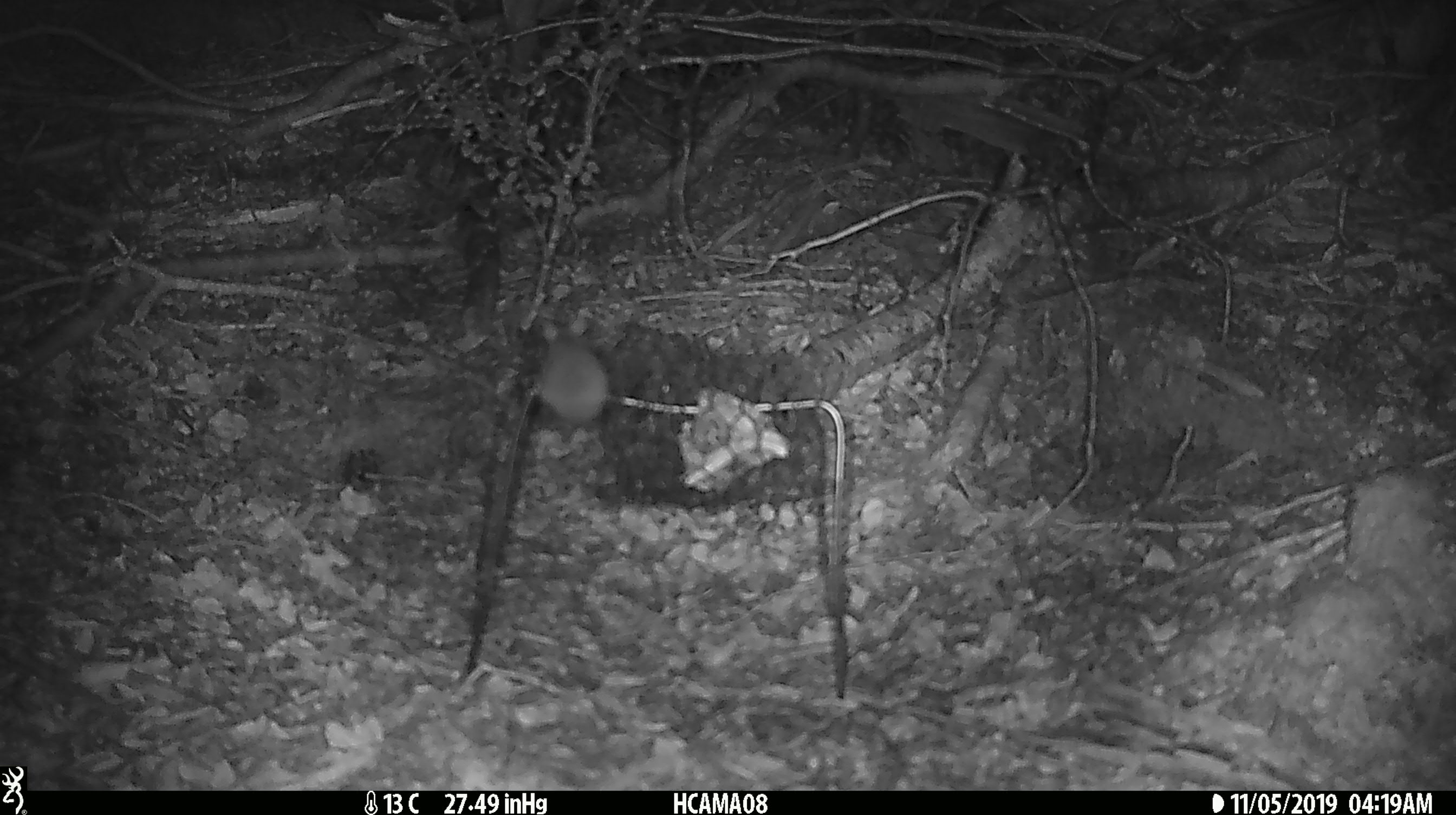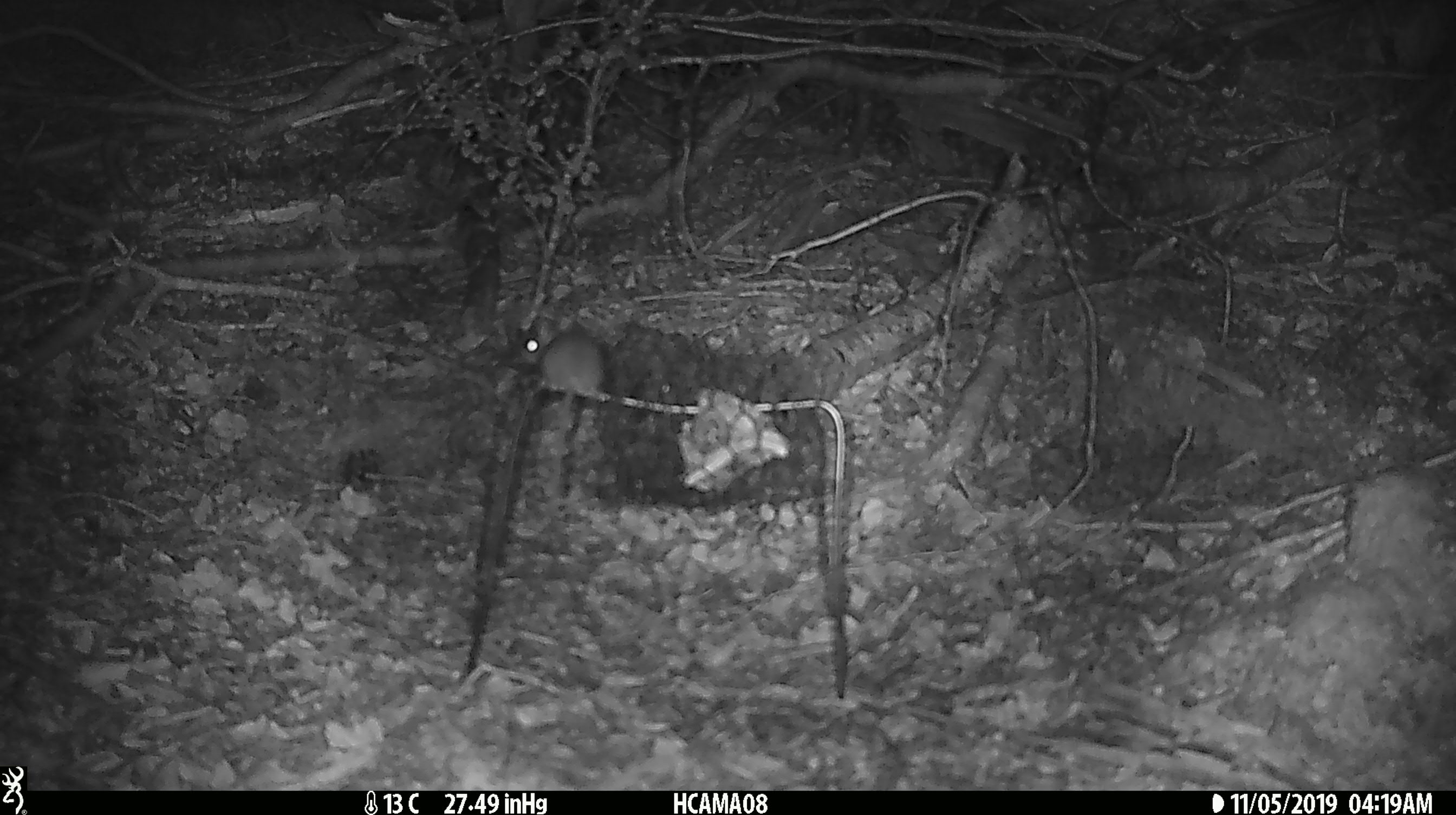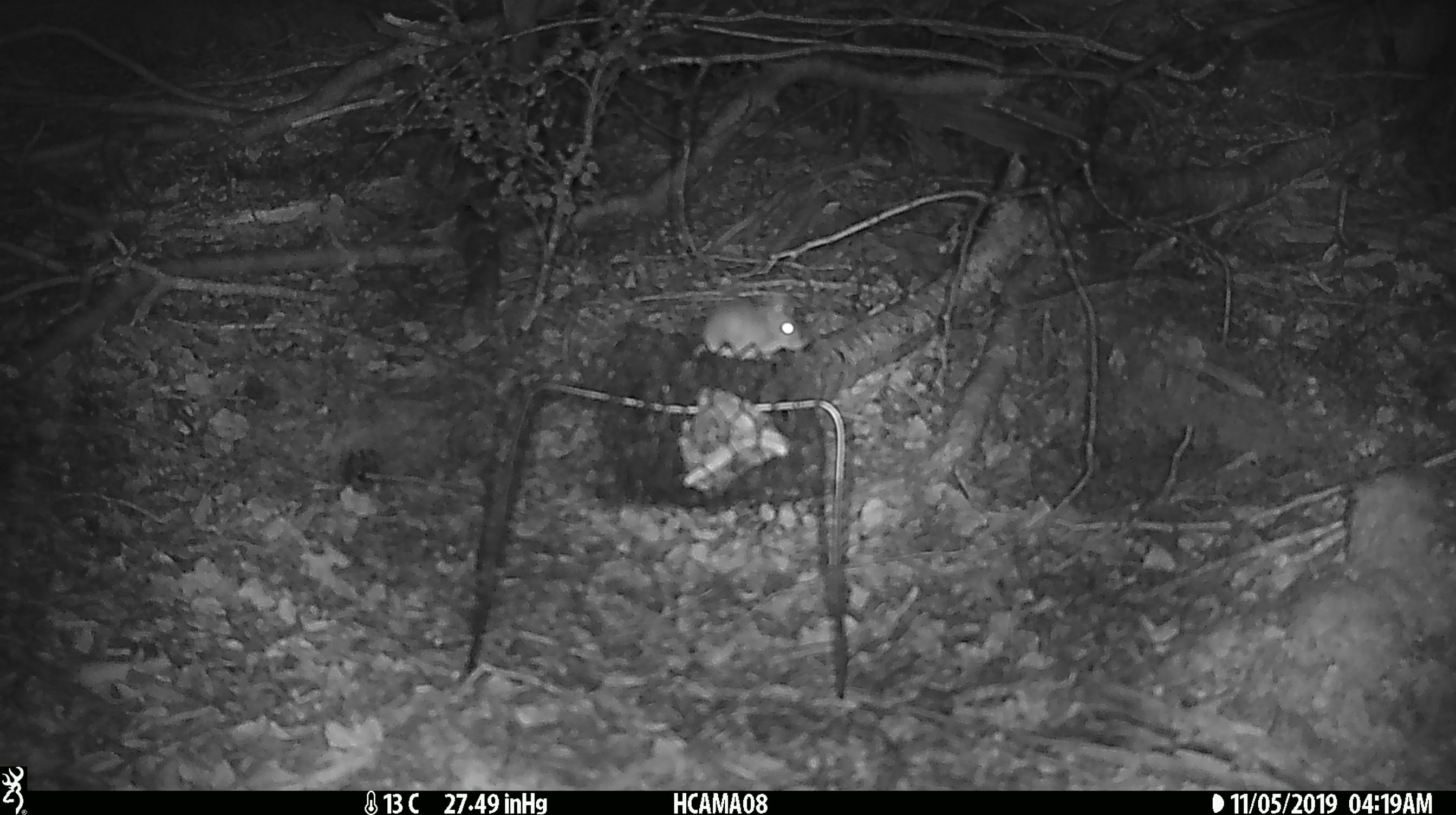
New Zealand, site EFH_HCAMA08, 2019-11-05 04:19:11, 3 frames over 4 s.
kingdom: Animalia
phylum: Chordata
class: Mammalia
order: Rodentia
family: Muridae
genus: Mus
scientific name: Mus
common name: mouse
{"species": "mouse (Mus)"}